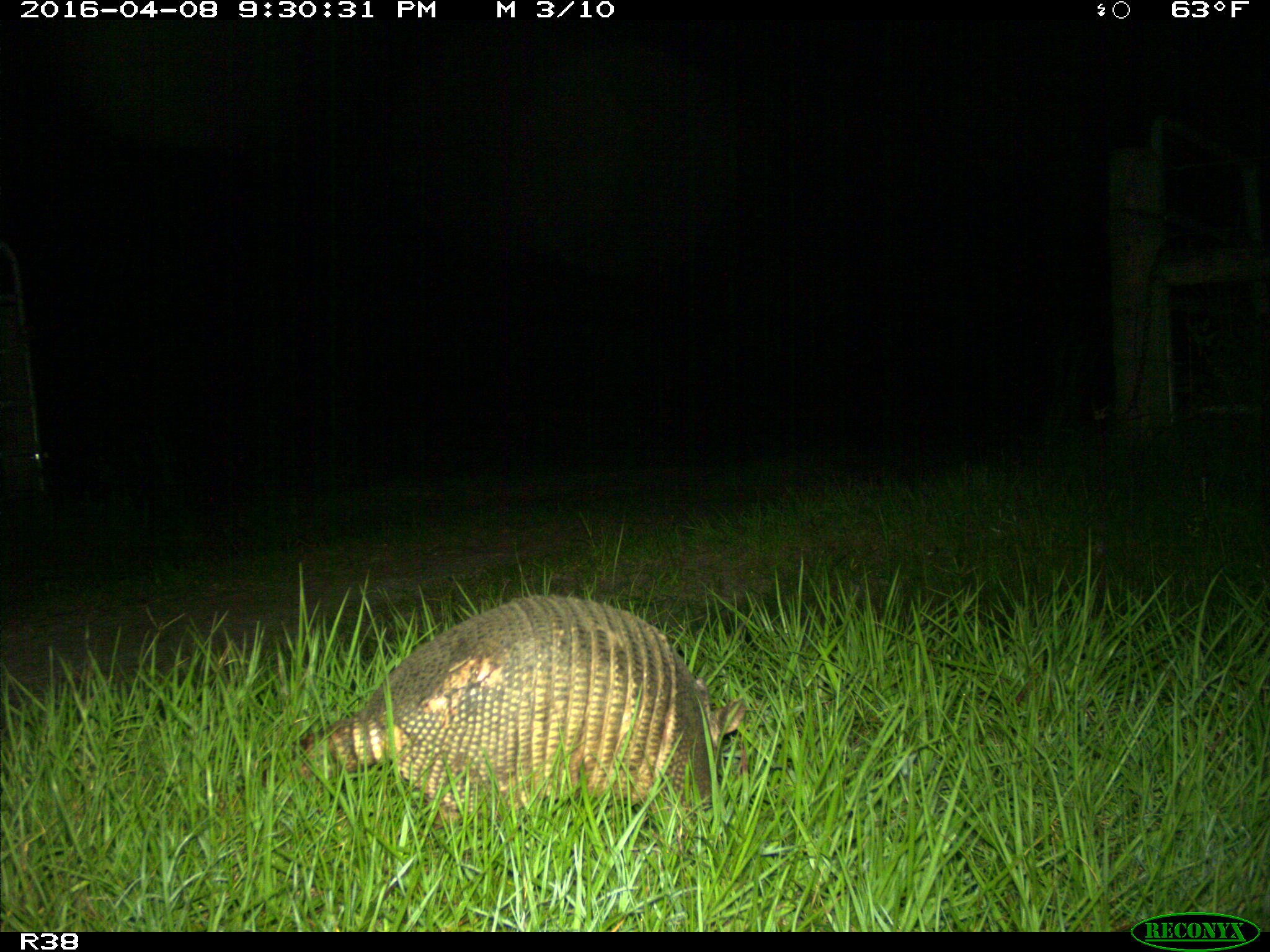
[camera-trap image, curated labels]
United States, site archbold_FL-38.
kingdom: Animalia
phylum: Chordata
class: Mammalia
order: Cingulata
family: Dasypodidae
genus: Dasypus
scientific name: Dasypus novemcinctus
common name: nine-banded armadillo